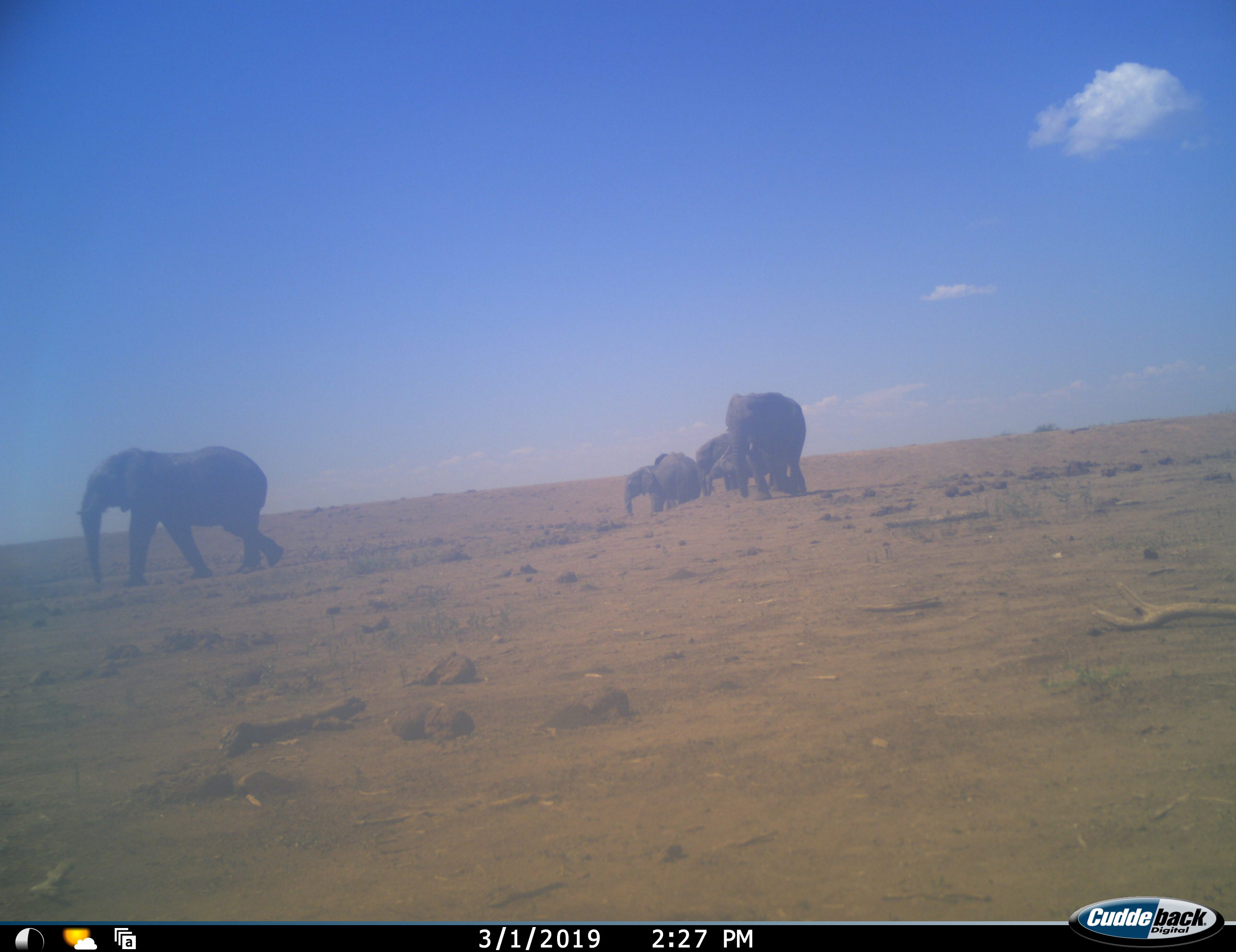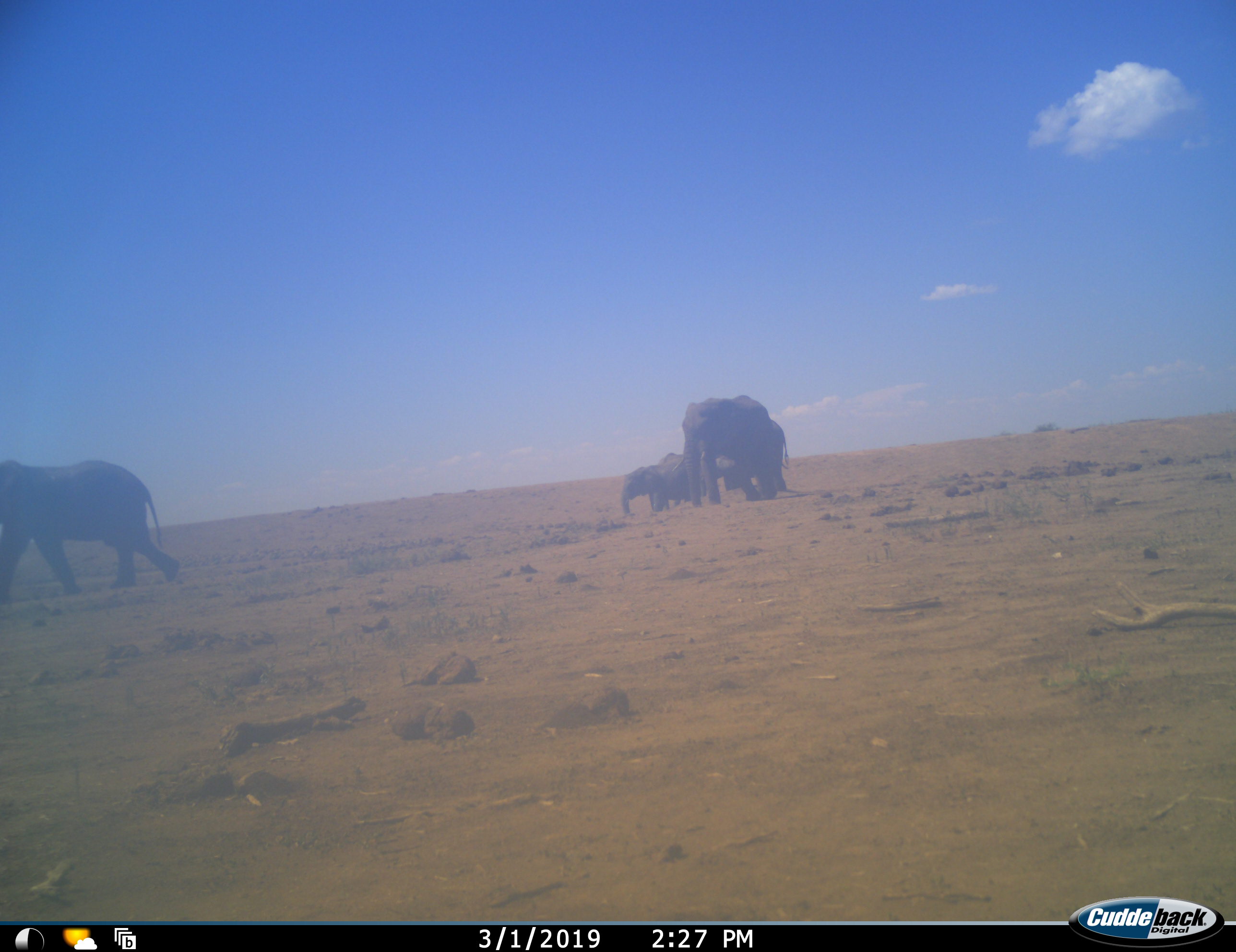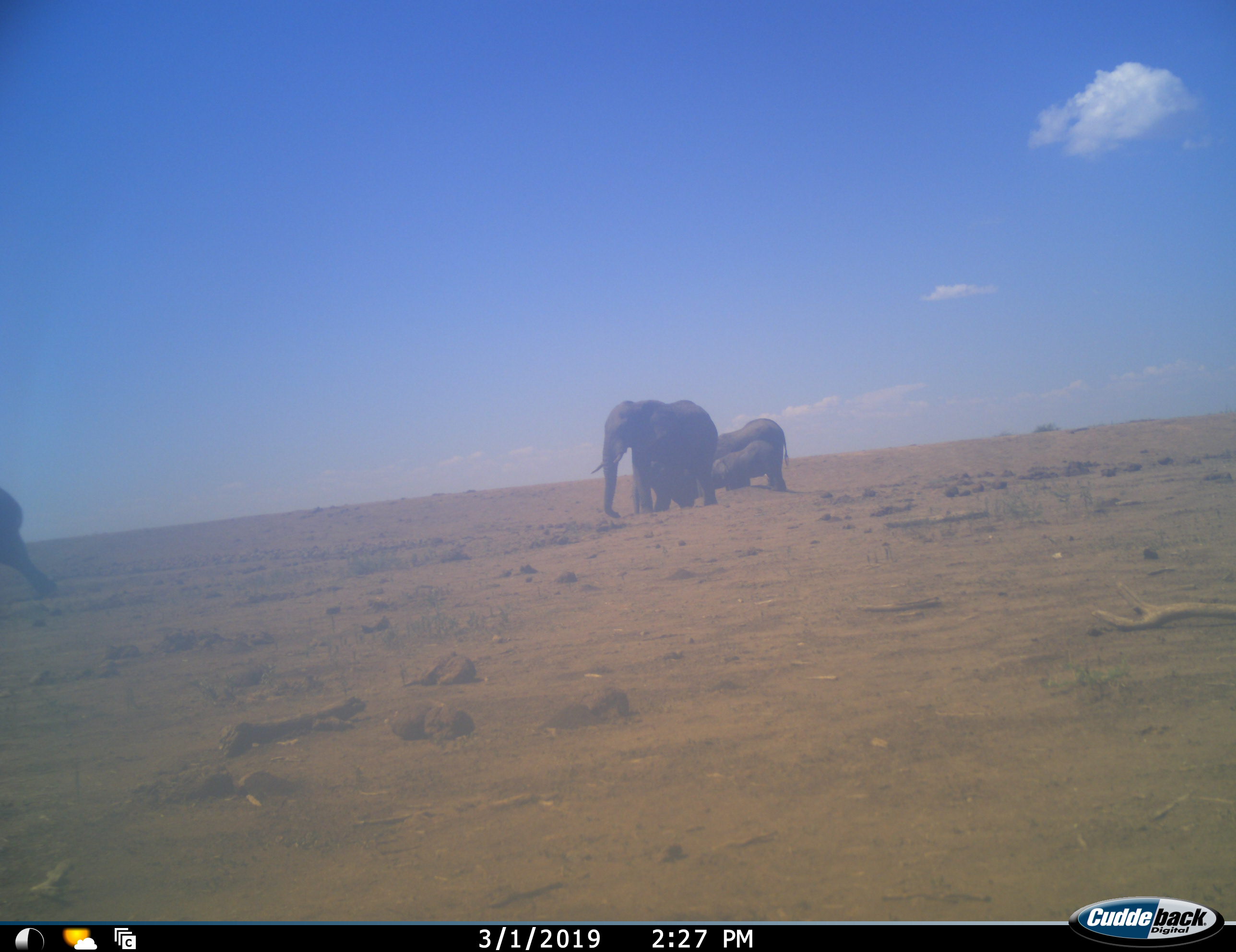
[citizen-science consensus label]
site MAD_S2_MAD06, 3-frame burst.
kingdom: Animalia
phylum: Chordata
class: Mammalia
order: Proboscidea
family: Elephantidae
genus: Loxodonta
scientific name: Loxodonta africana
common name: african bush elephant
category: elephant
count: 5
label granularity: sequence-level